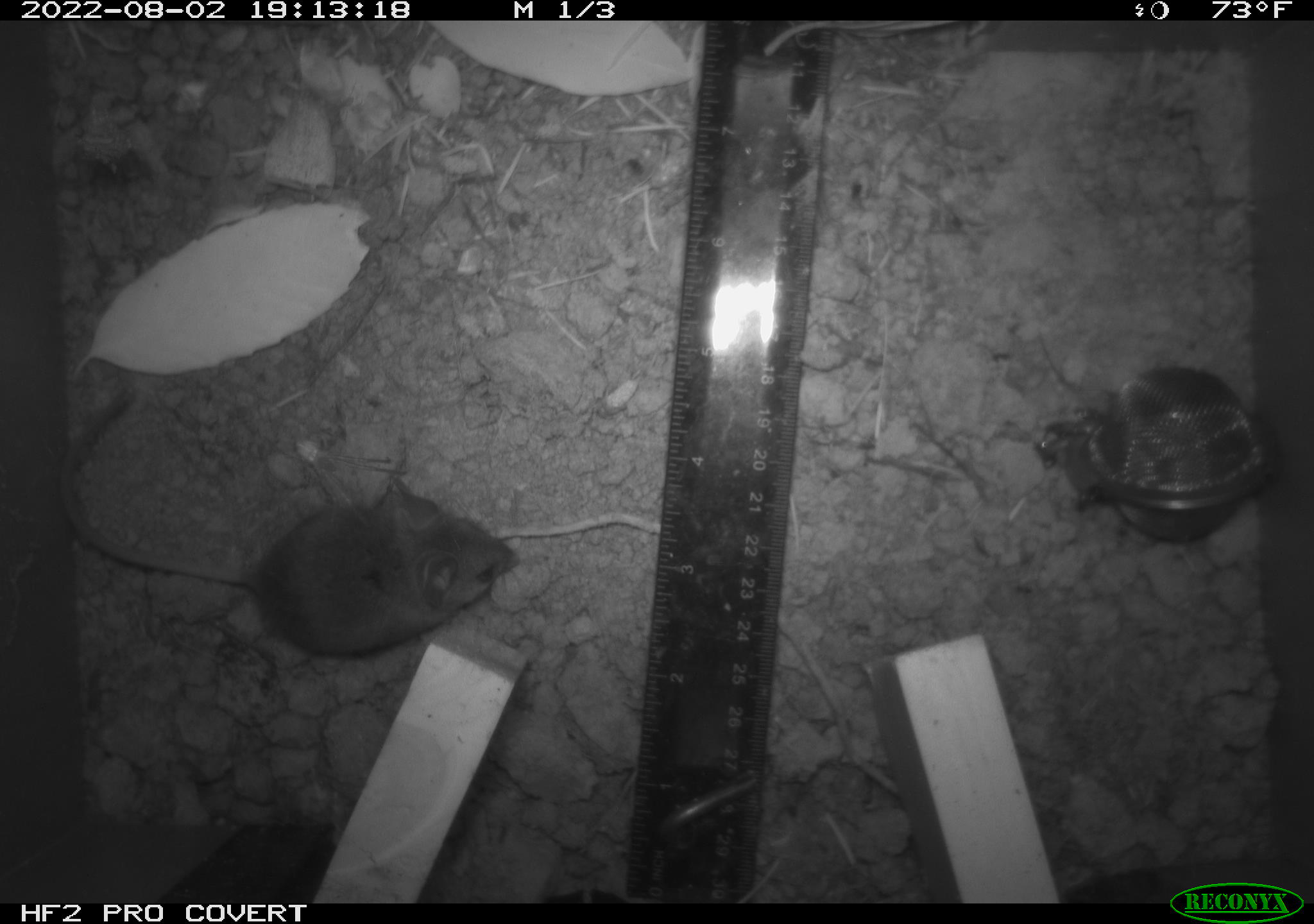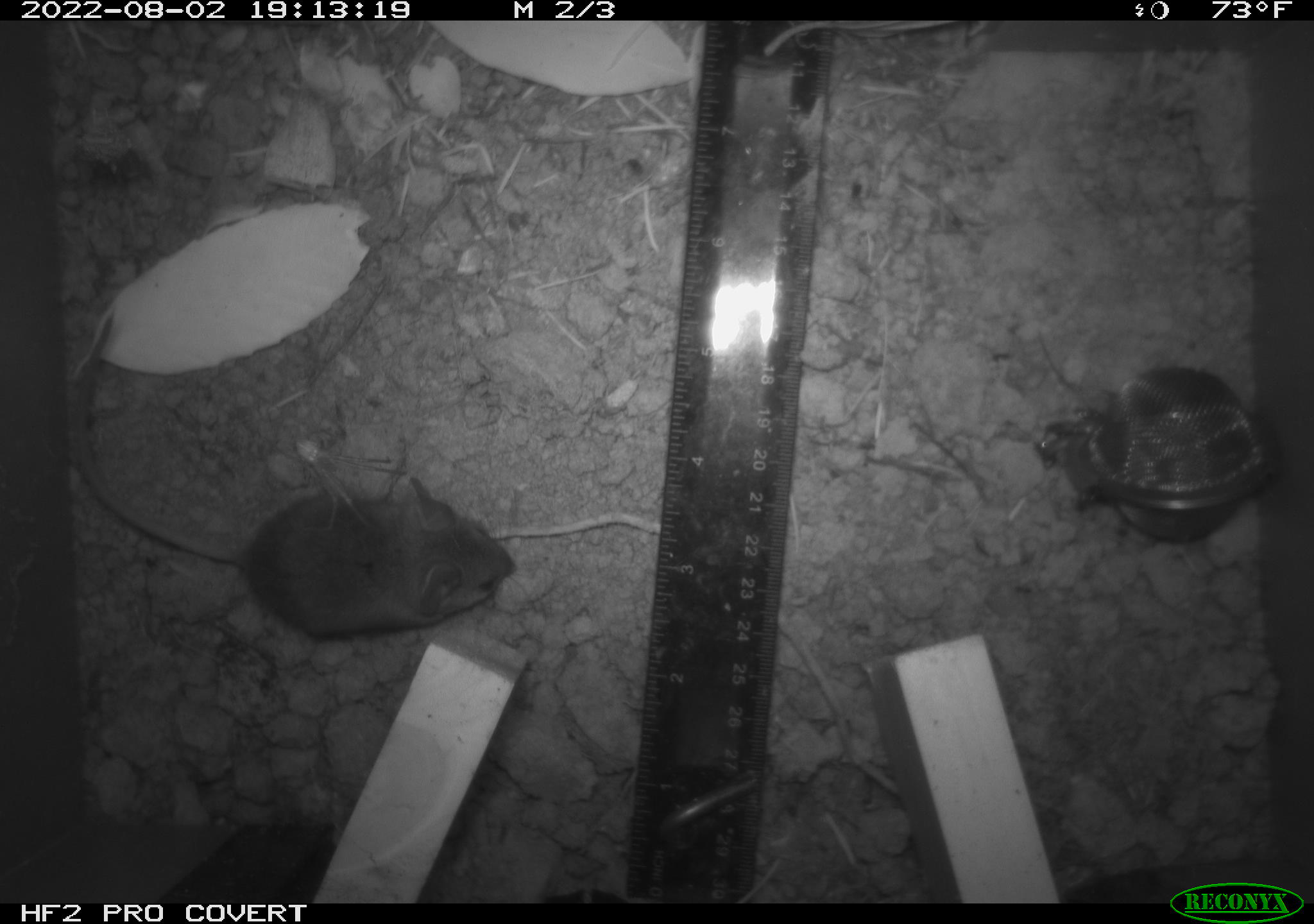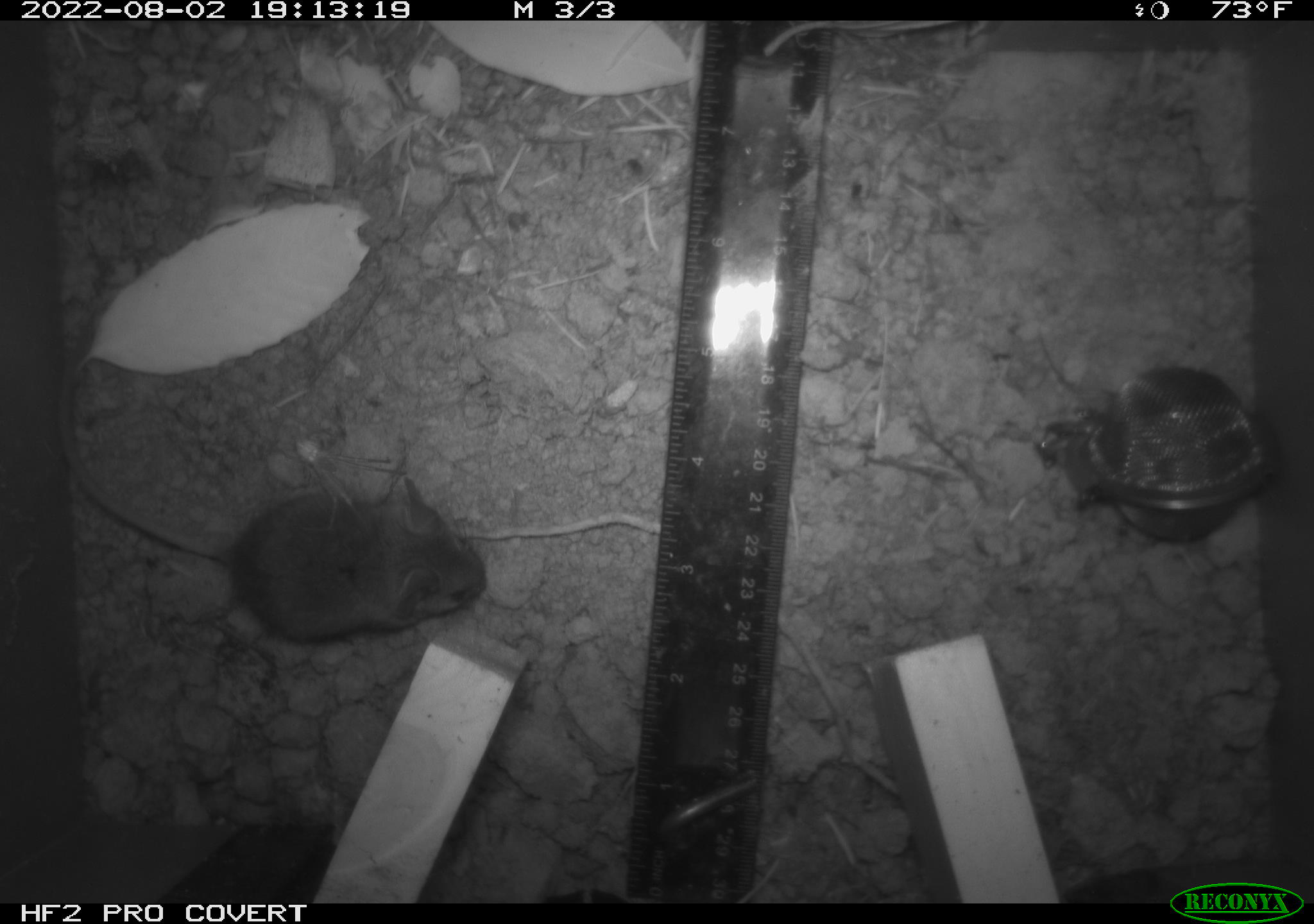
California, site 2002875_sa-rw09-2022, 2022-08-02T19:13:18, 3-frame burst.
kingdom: Animalia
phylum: Chordata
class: Mammalia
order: Rodentia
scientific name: Rodentia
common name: rodent